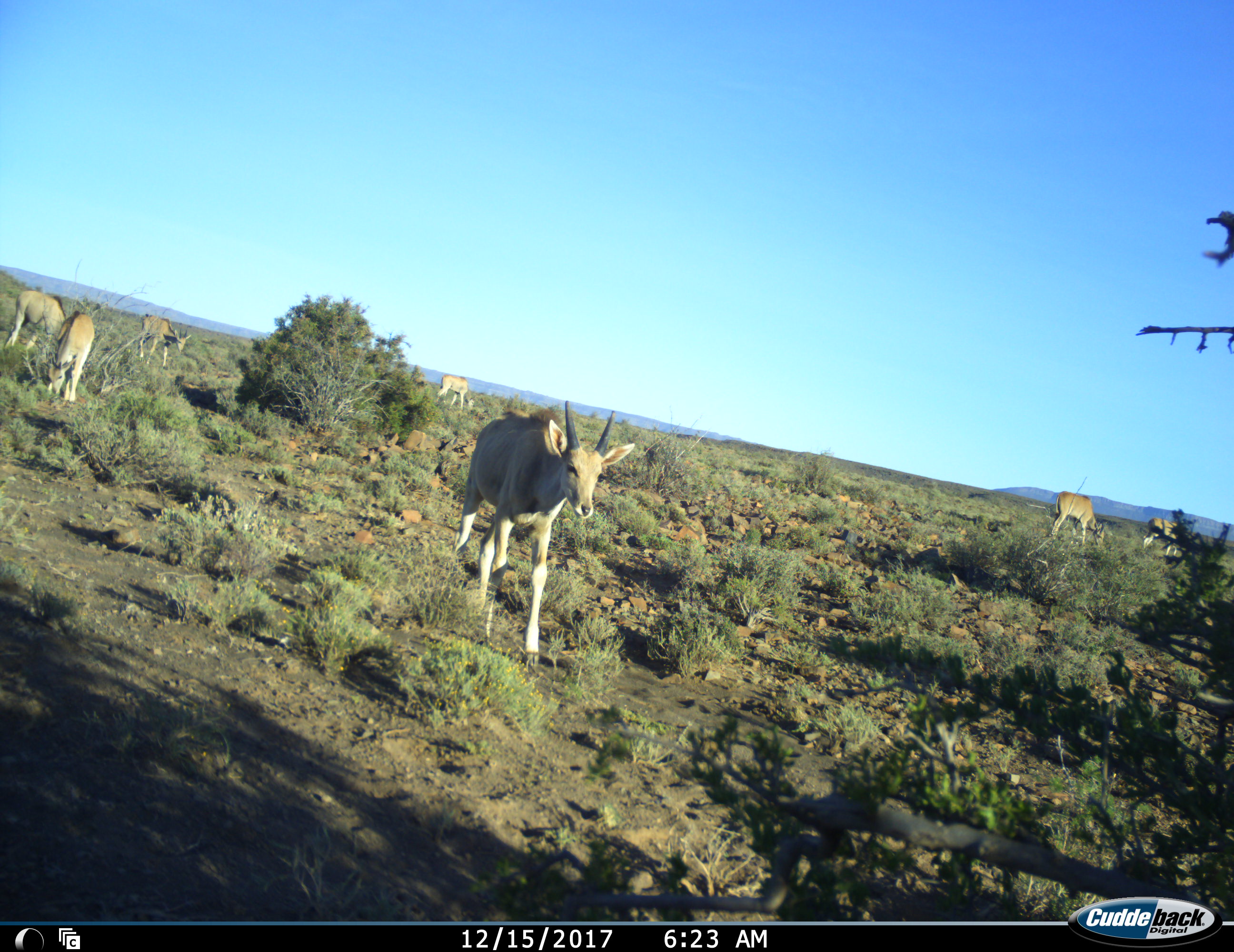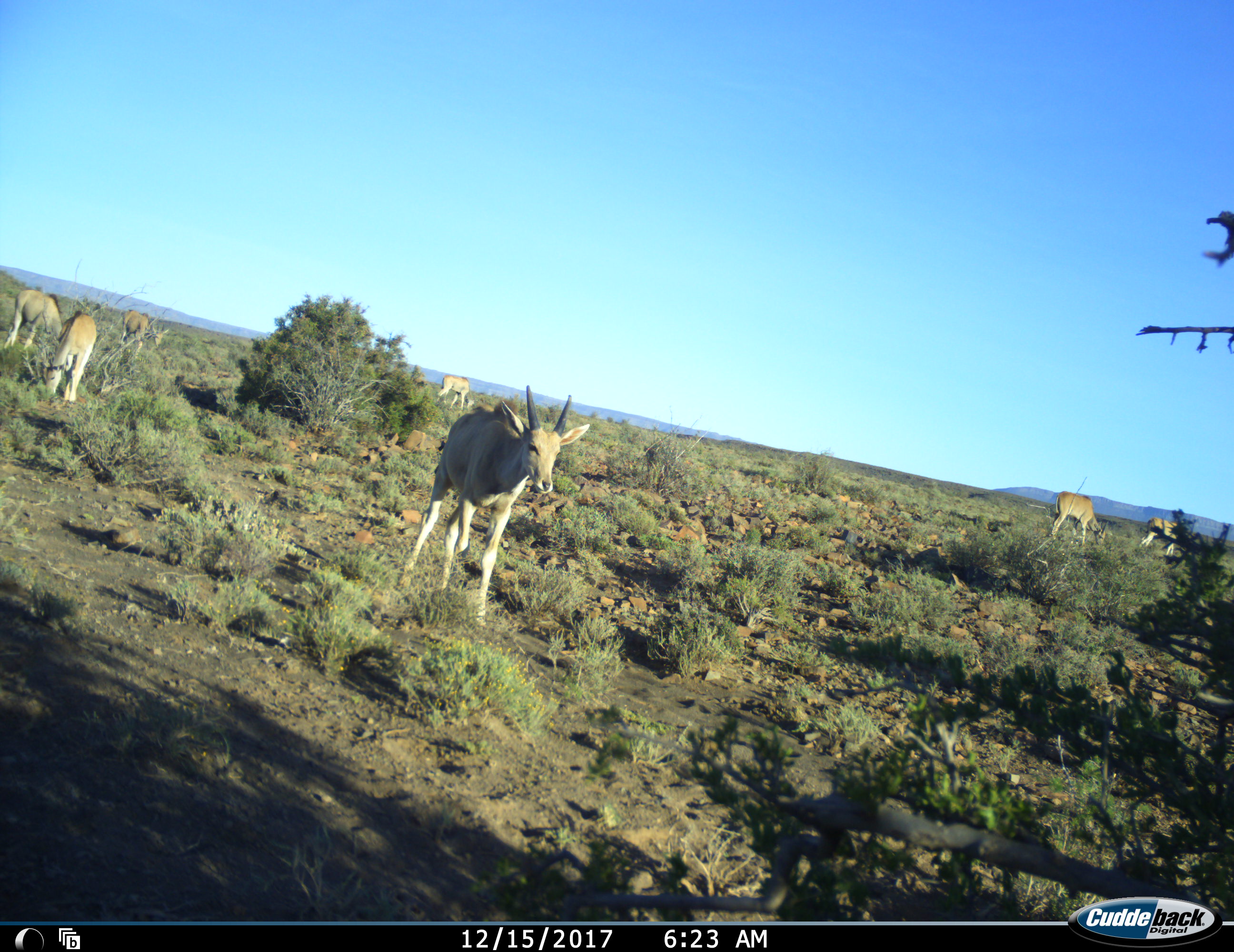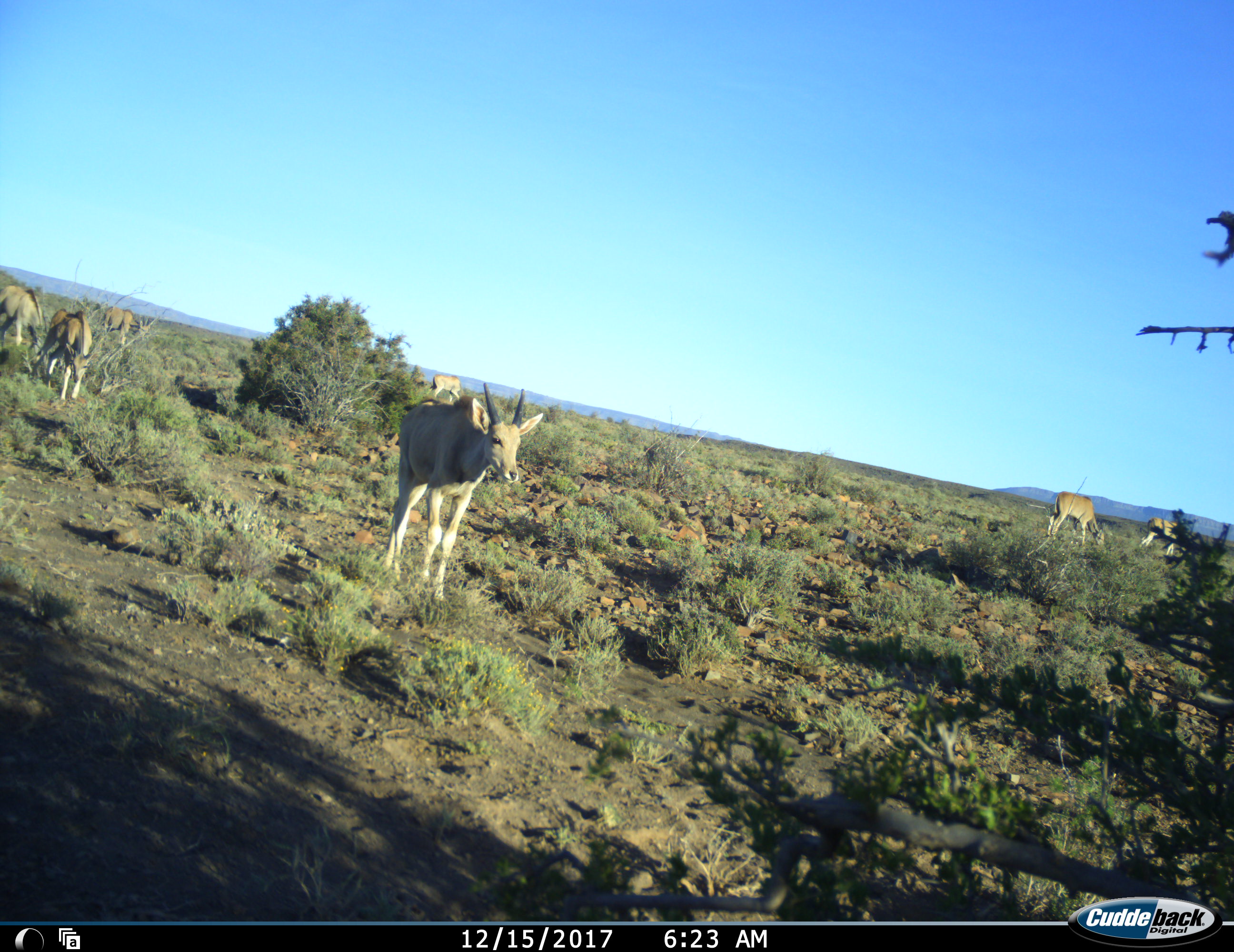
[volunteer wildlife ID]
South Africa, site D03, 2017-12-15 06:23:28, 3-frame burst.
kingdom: Animalia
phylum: Chordata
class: Mammalia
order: Artiodactyla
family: Bovidae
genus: Tragelaphus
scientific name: Tragelaphus oryx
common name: eland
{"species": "eland (Tragelaphus oryx)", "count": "7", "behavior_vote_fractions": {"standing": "60%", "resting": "0%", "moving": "60%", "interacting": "0%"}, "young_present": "60%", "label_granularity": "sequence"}